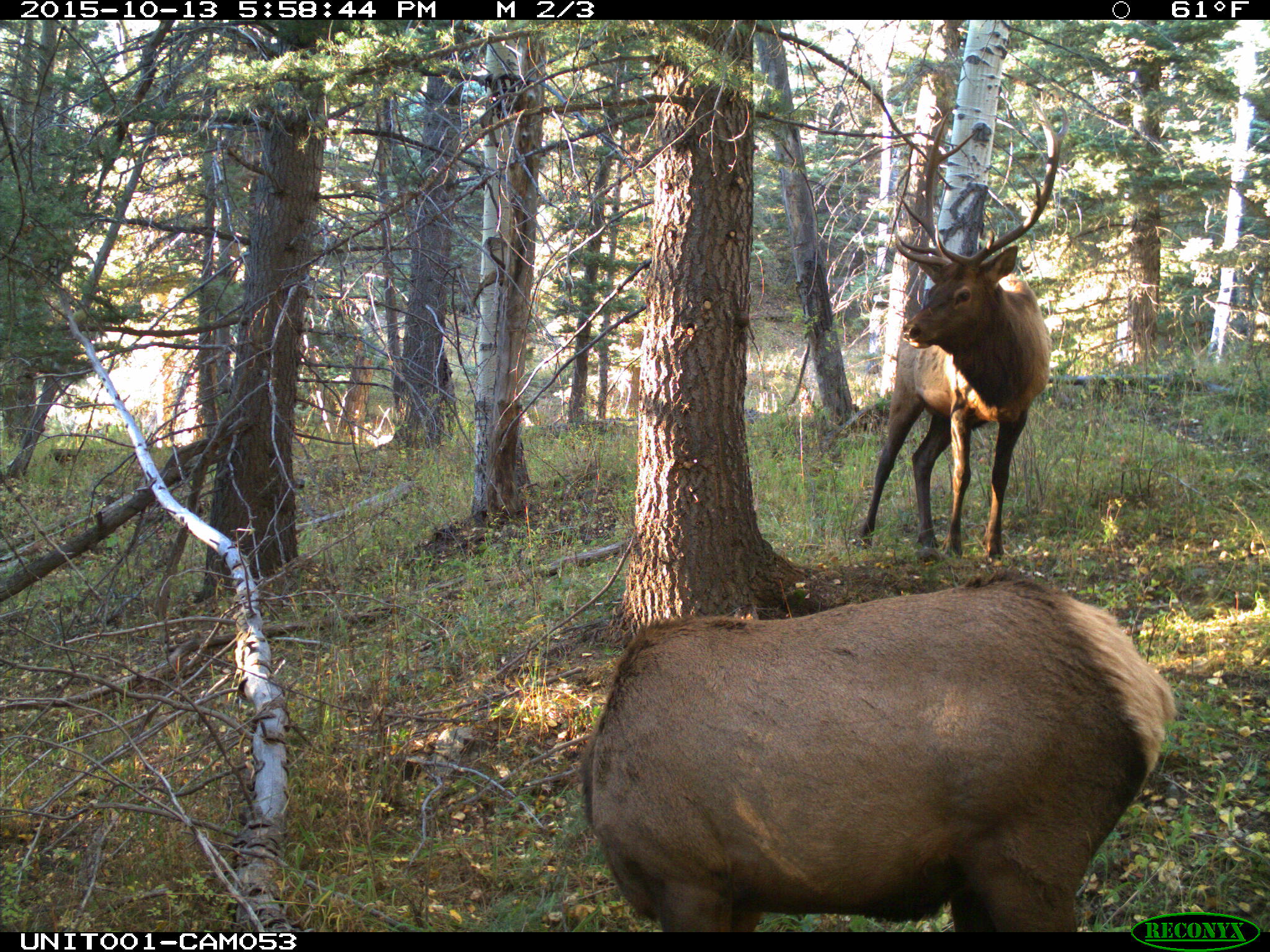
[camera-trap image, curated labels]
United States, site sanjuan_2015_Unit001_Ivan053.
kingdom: Animalia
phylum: Chordata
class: Mammalia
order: Artiodactyla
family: Cervidae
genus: Cervus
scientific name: Cervus elaphus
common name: red deer